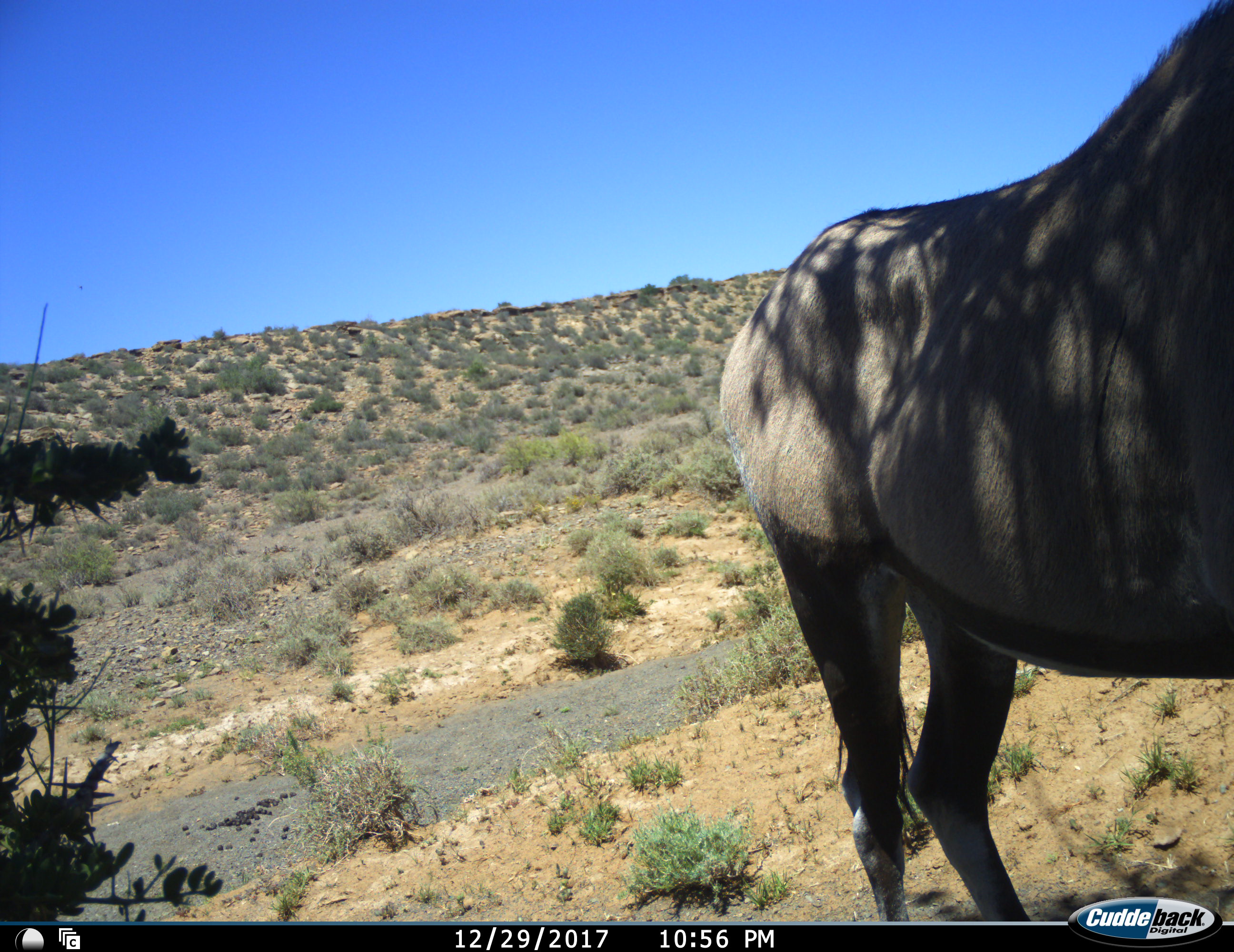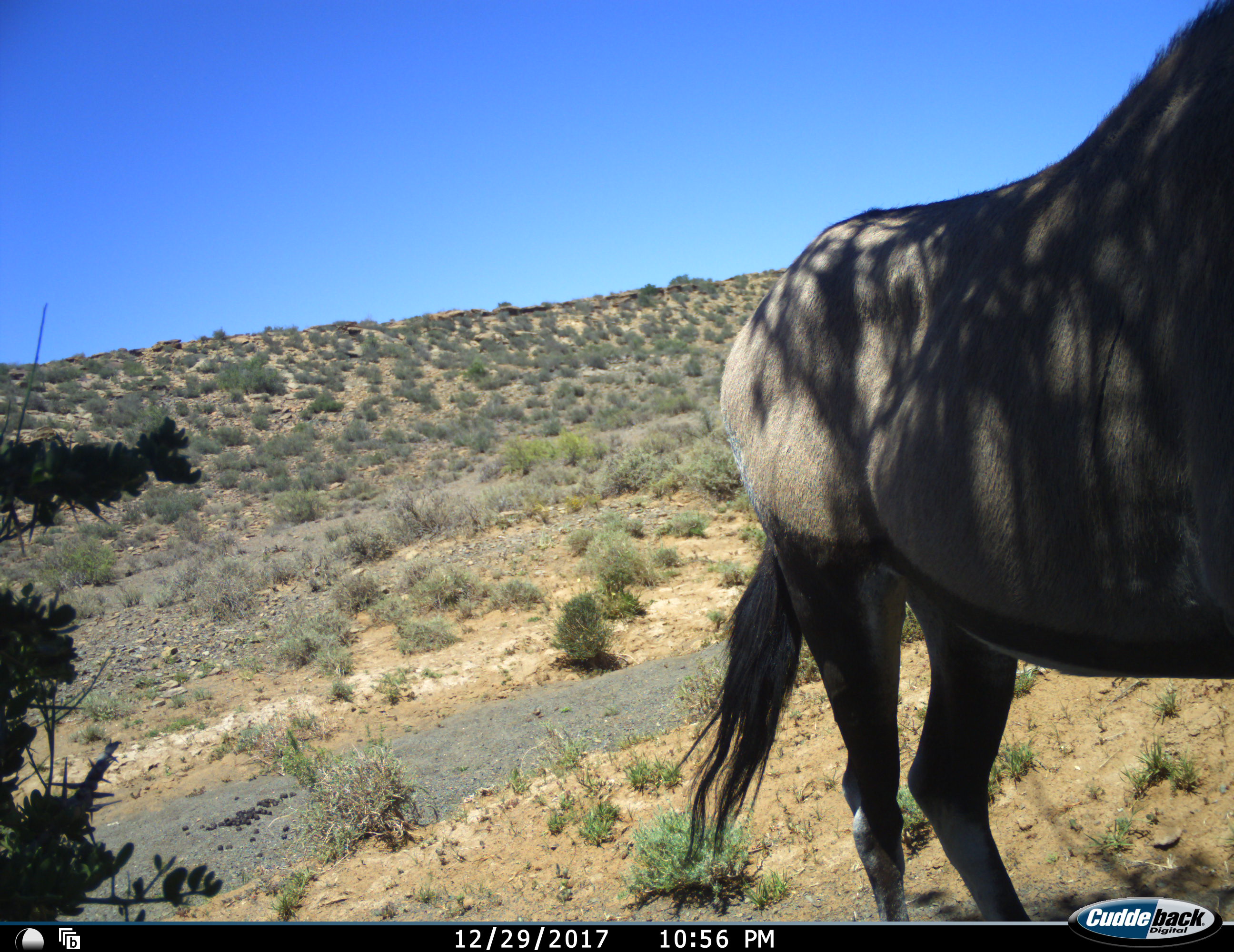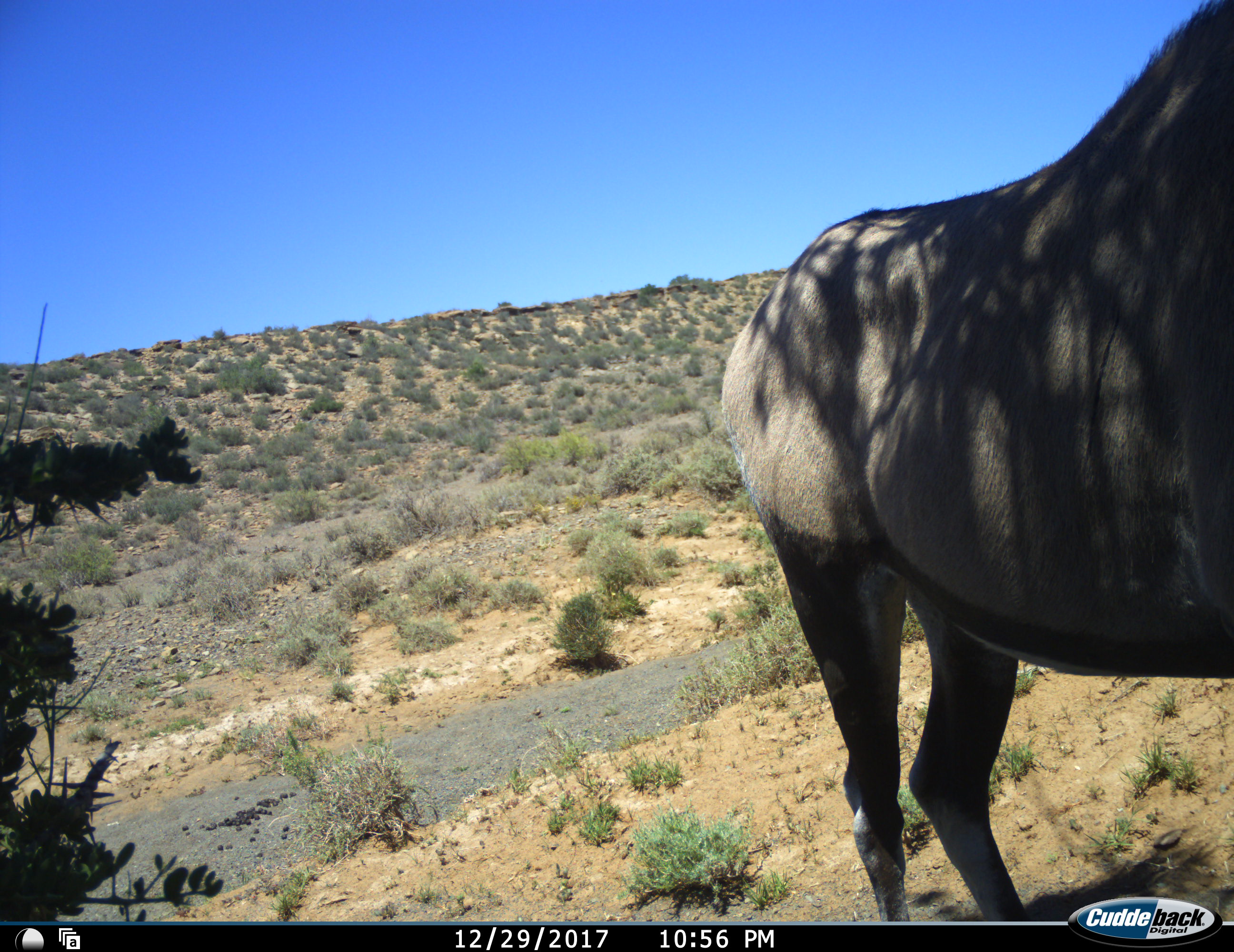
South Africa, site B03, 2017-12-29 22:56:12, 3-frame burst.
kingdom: Animalia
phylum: Chordata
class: Mammalia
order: Artiodactyla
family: Bovidae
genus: Oryx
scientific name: Oryx gazella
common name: gemsbok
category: gemsbokoryx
Gemsbokoryx (gemsbok) (Oryx gazella), count 1. Behavior (volunteer vote fractions): standing 100%, resting 0%, moving 0%, interacting 0%. Young present (vote fraction): 0%. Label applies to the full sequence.